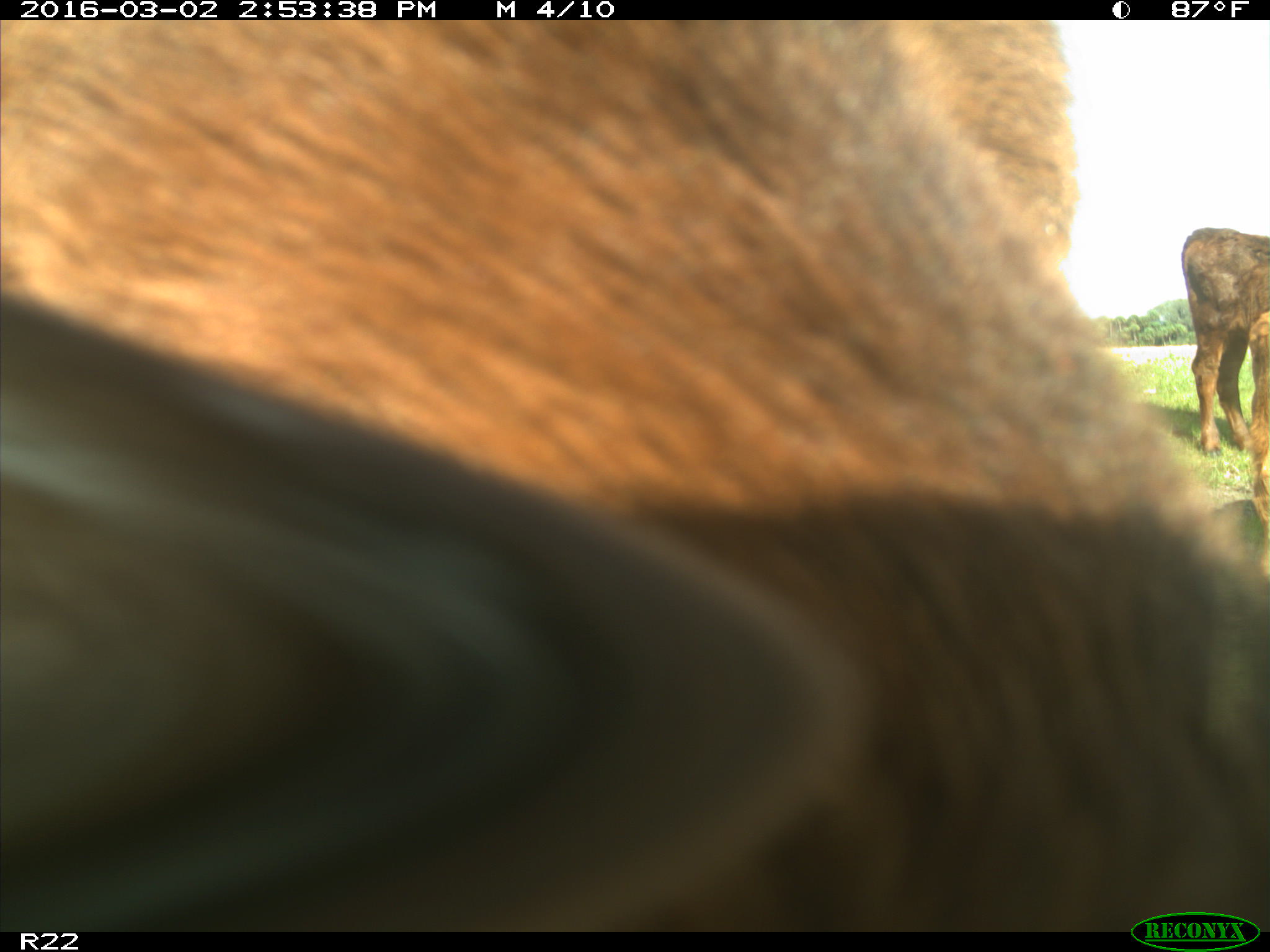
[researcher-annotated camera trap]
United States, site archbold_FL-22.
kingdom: Animalia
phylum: Chordata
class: Mammalia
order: Artiodactyla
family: Bovidae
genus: Bos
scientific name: Bos taurus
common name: domestic cow